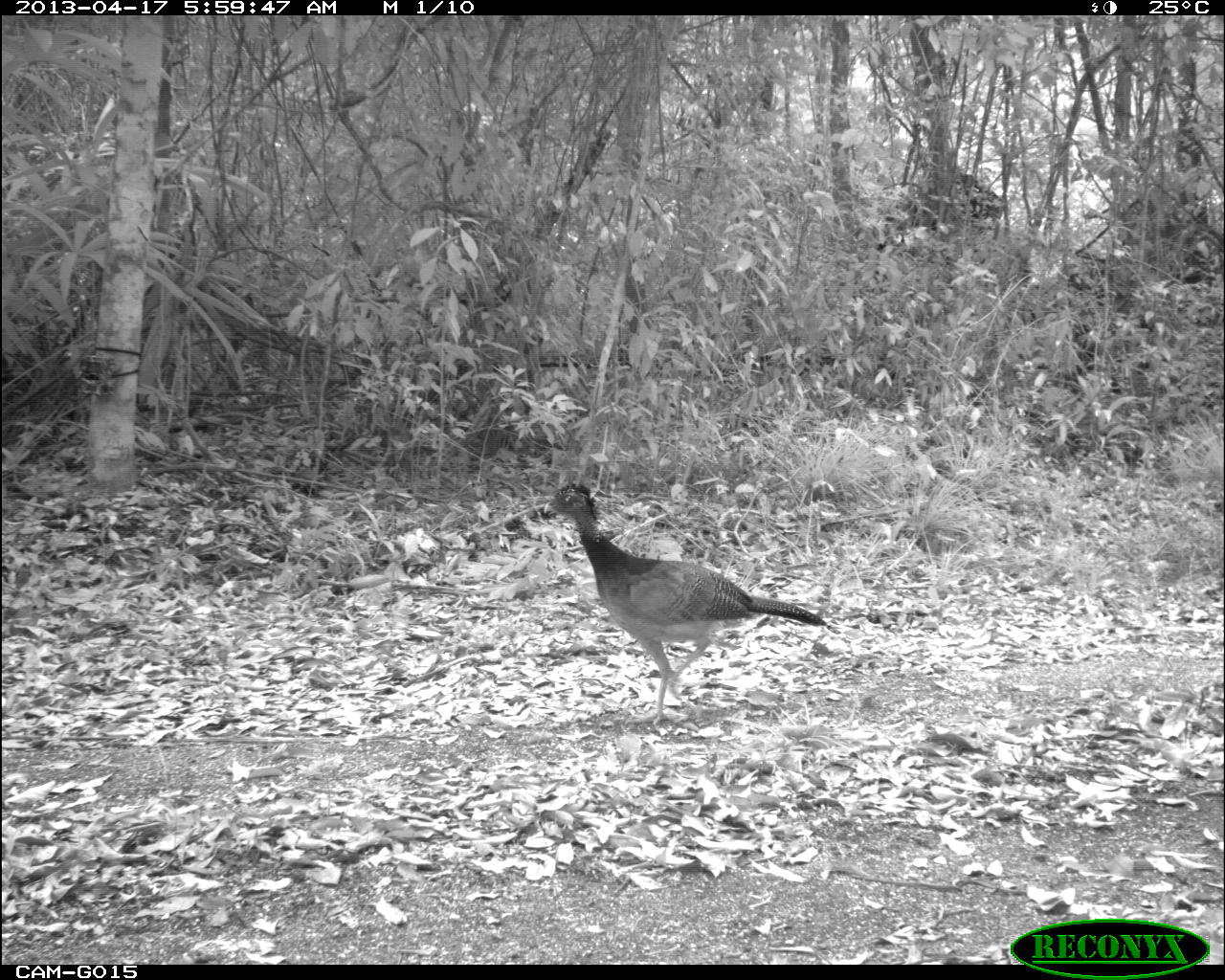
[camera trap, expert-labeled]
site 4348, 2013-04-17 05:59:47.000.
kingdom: Animalia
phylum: Chordata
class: Aves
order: Galliformes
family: Cracidae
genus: Crax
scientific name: Crax rubra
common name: great curassow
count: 1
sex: female